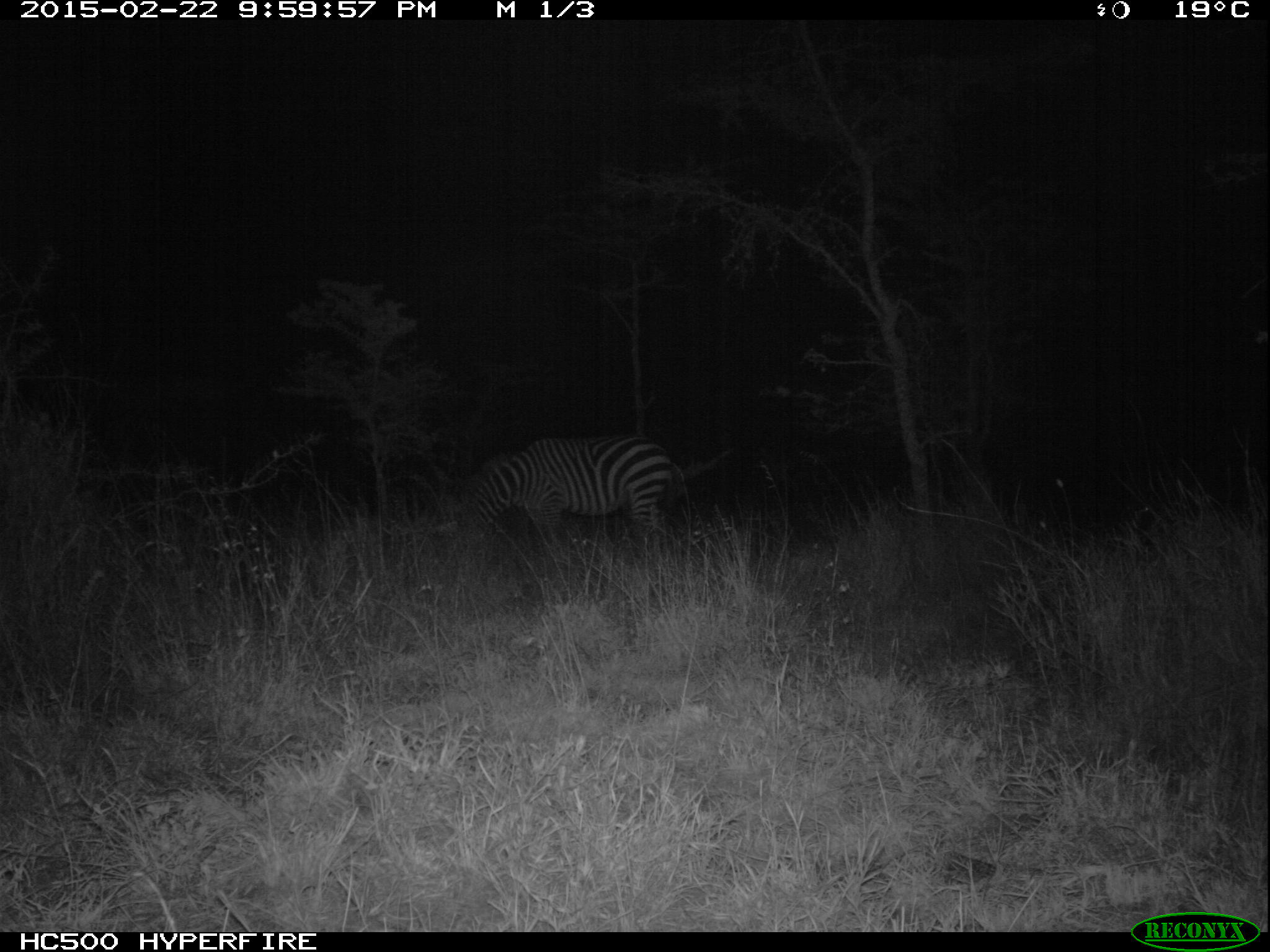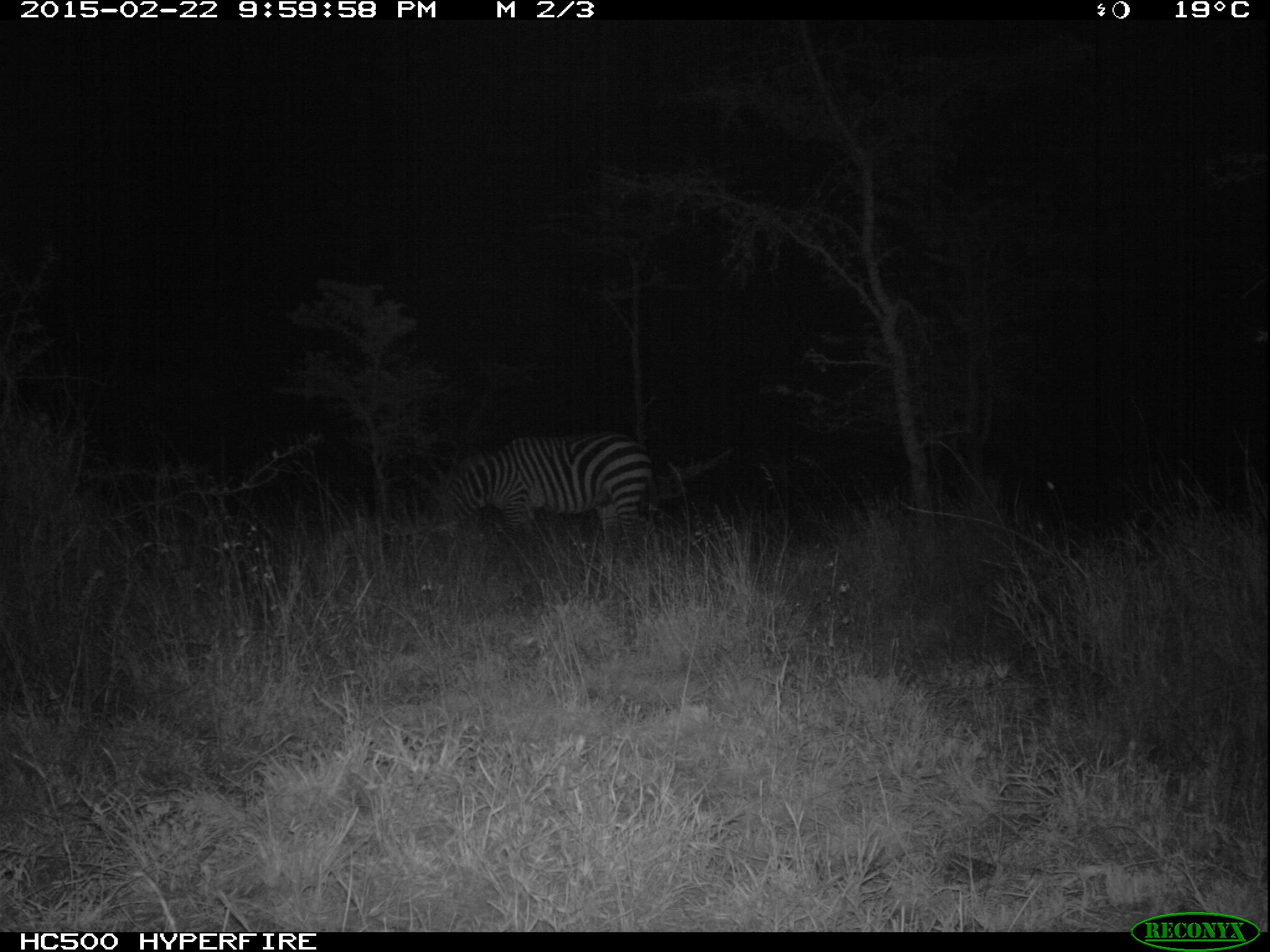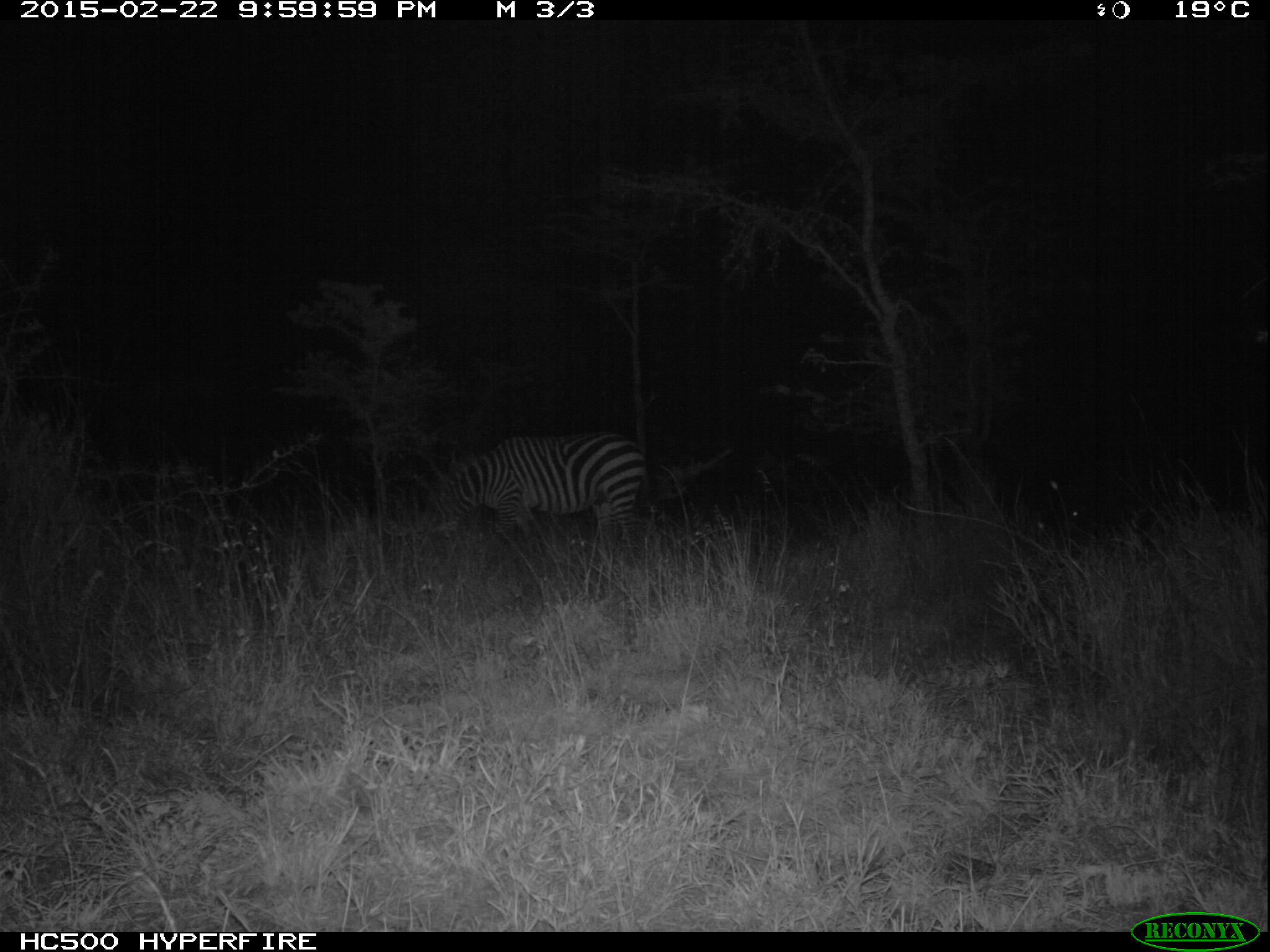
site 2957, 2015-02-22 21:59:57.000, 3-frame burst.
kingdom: Animalia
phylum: Chordata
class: Mammalia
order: Perissodactyla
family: Equidae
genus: Equus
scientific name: Equus quagga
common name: plains zebra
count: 1